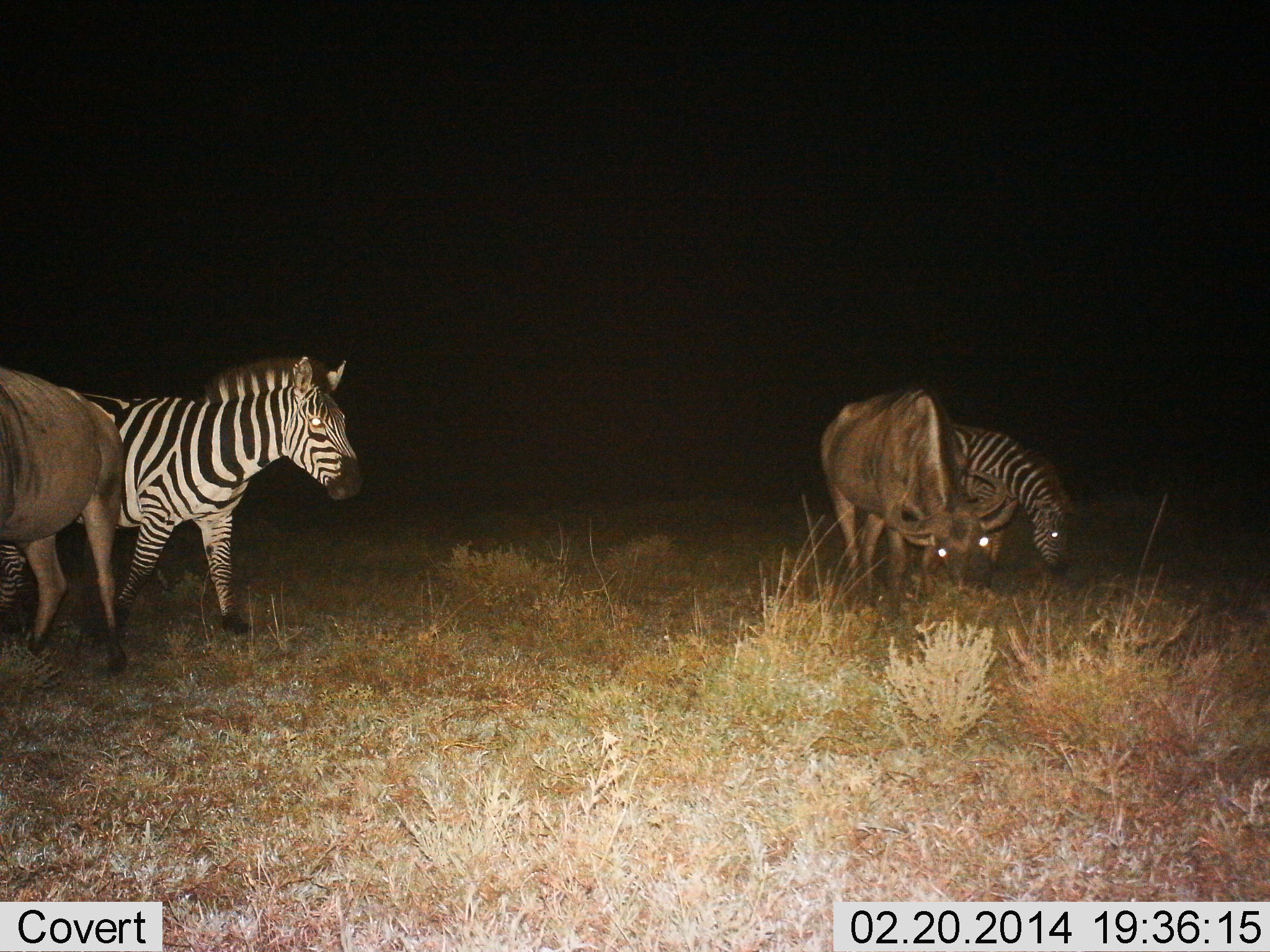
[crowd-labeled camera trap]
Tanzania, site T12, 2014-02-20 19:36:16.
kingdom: Animalia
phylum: Chordata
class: Mammalia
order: Artiodactyla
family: Bovidae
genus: Connochaetes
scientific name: Connochaetes taurinus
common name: blue wildebeest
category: wildebeest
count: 2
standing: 70%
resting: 0%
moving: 0%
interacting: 10%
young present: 0%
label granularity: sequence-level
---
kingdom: Animalia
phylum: Chordata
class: Mammalia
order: Perissodactyla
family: Equidae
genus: Equus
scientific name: Equus quagga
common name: plains zebra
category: zebra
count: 2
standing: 64%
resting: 0%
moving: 18%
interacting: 9%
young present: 0%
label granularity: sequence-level